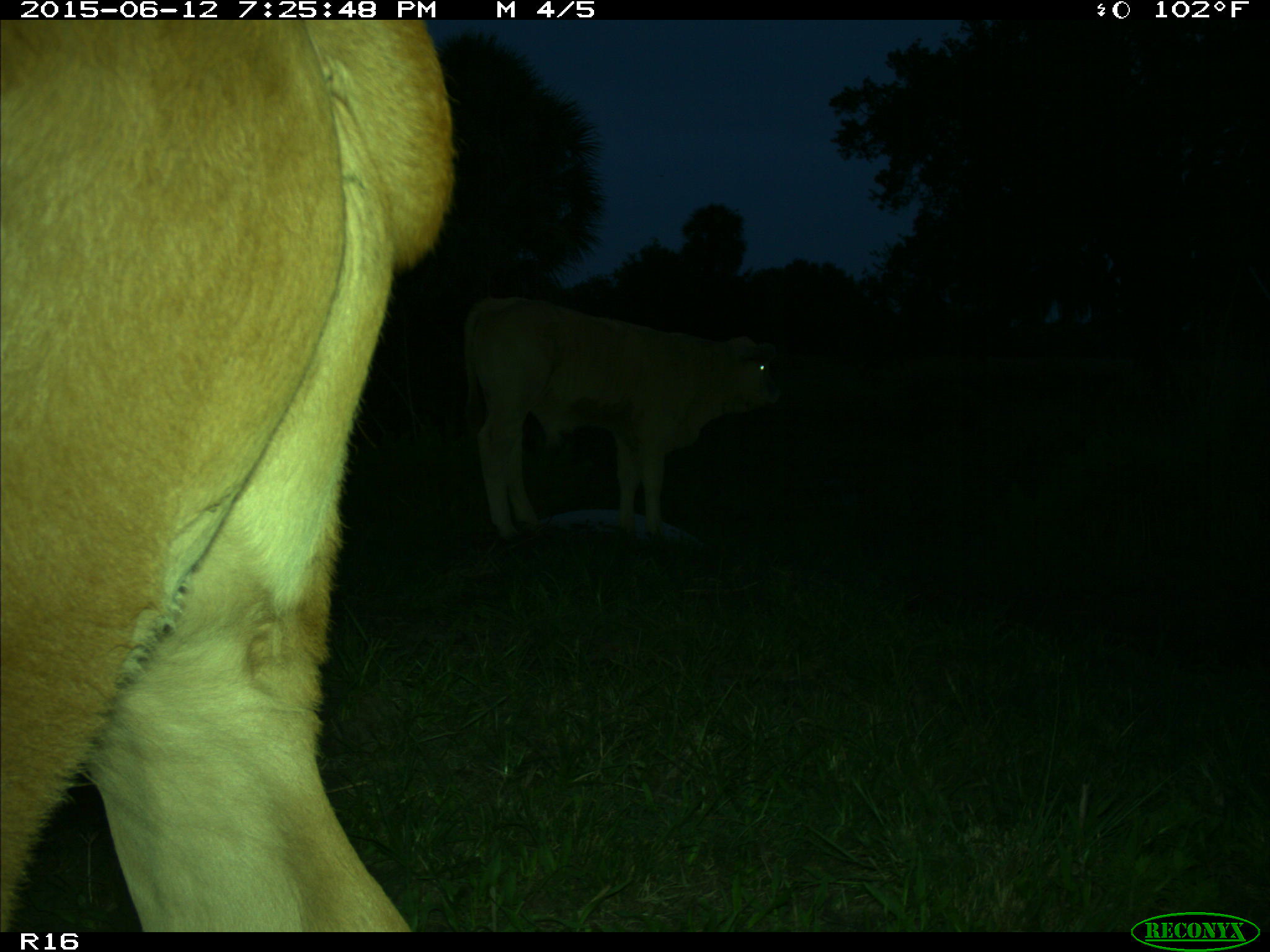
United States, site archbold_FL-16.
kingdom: Animalia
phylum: Chordata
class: Mammalia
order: Artiodactyla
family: Bovidae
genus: Bos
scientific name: Bos taurus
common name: domestic cow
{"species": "Bos taurus (domestic cow)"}